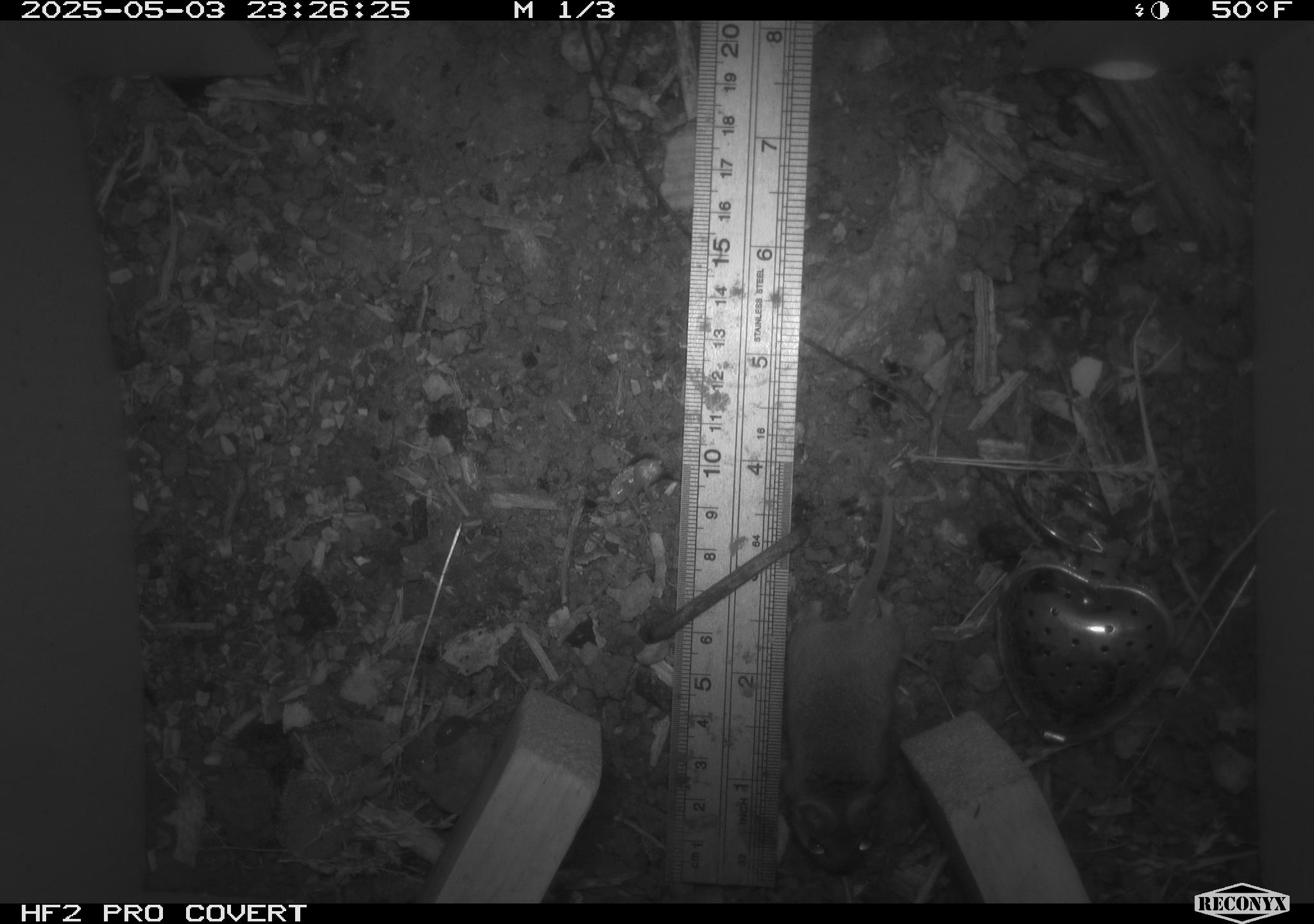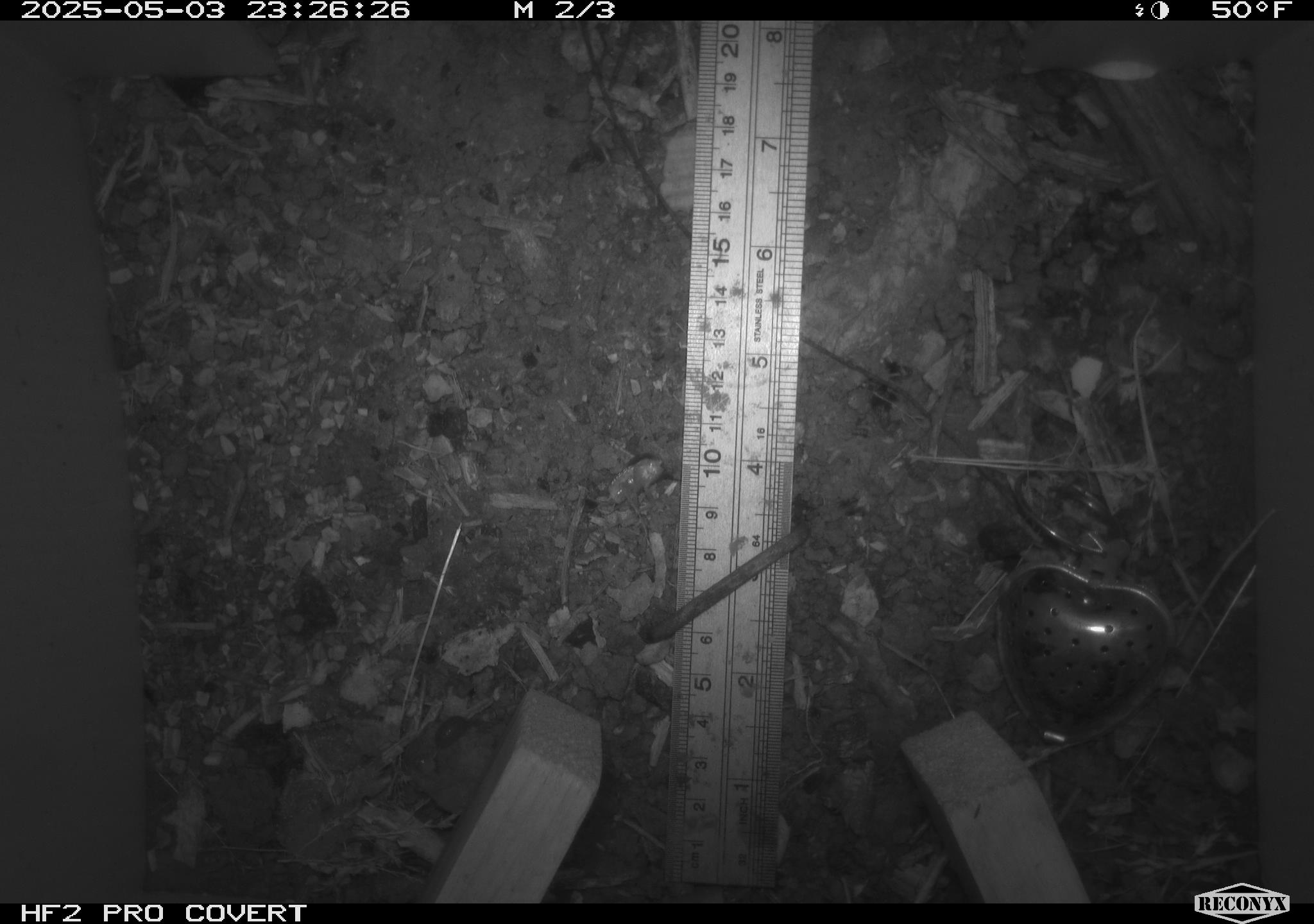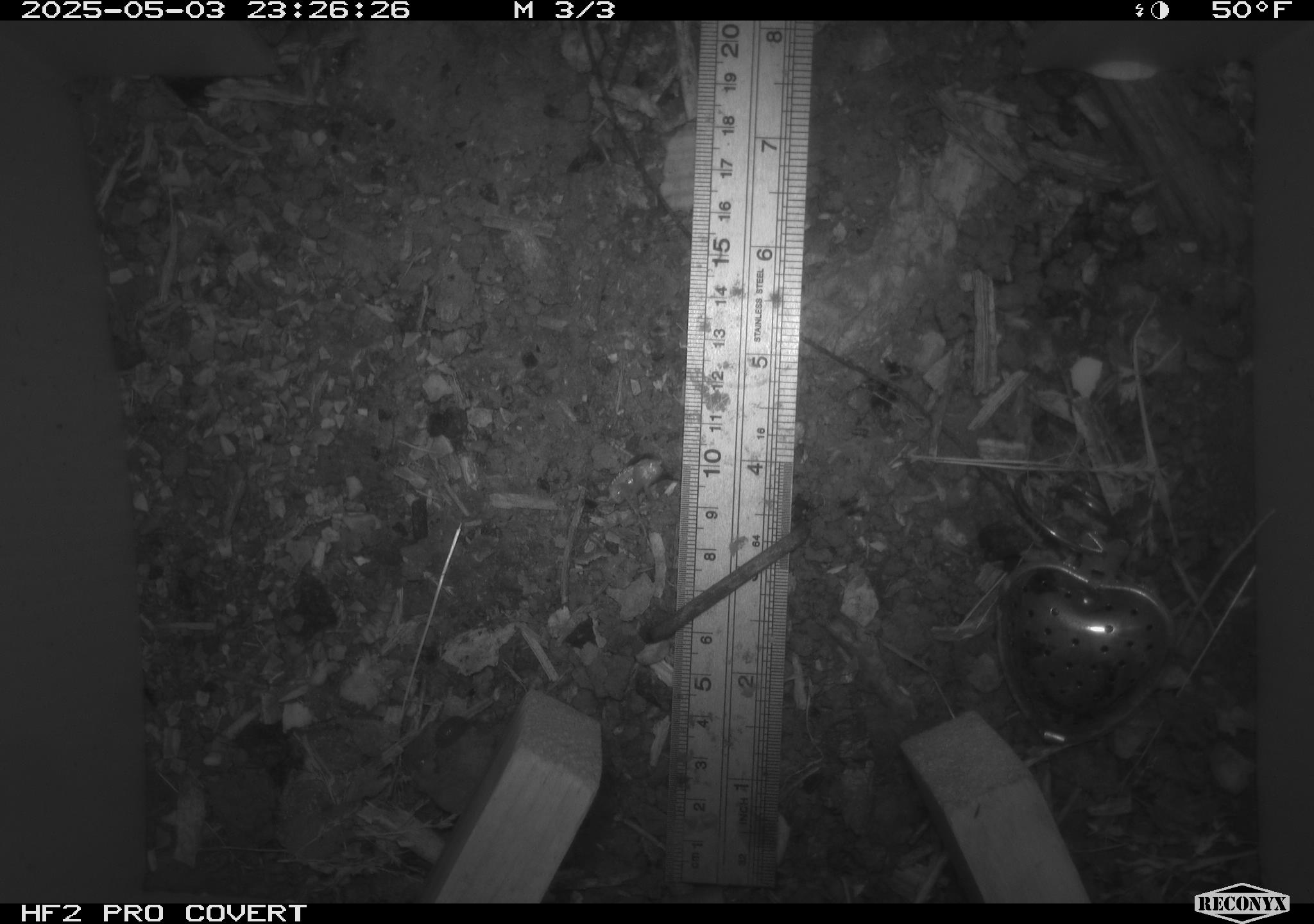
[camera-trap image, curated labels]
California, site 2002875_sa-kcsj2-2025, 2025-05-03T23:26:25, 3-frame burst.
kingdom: Animalia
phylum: Chordata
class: Mammalia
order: Rodentia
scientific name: Rodentia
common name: rodent